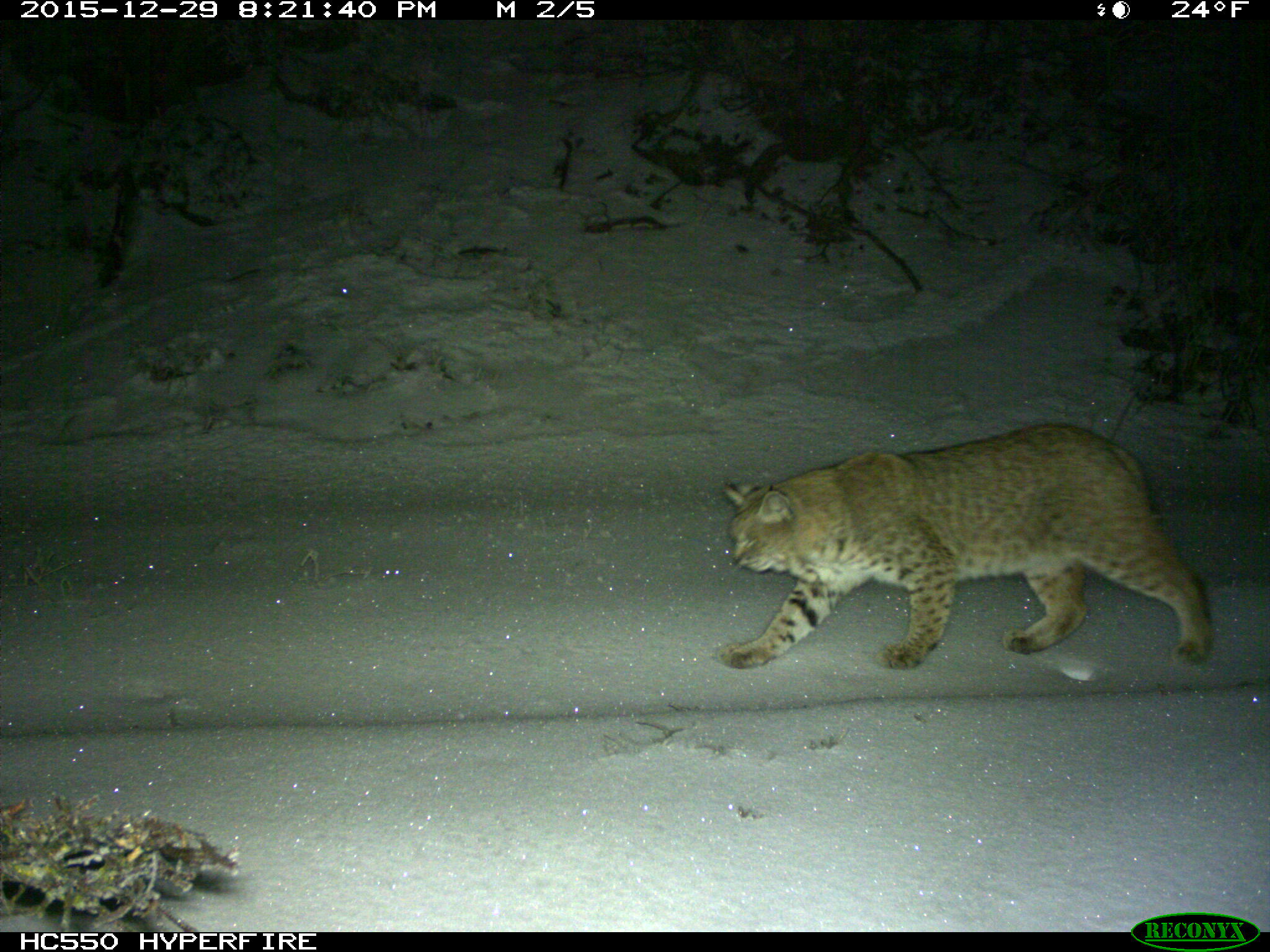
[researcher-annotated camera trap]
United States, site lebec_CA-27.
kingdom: Animalia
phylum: Chordata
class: Mammalia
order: Carnivora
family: Felidae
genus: Lynx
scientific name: Lynx rufus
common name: bobcat